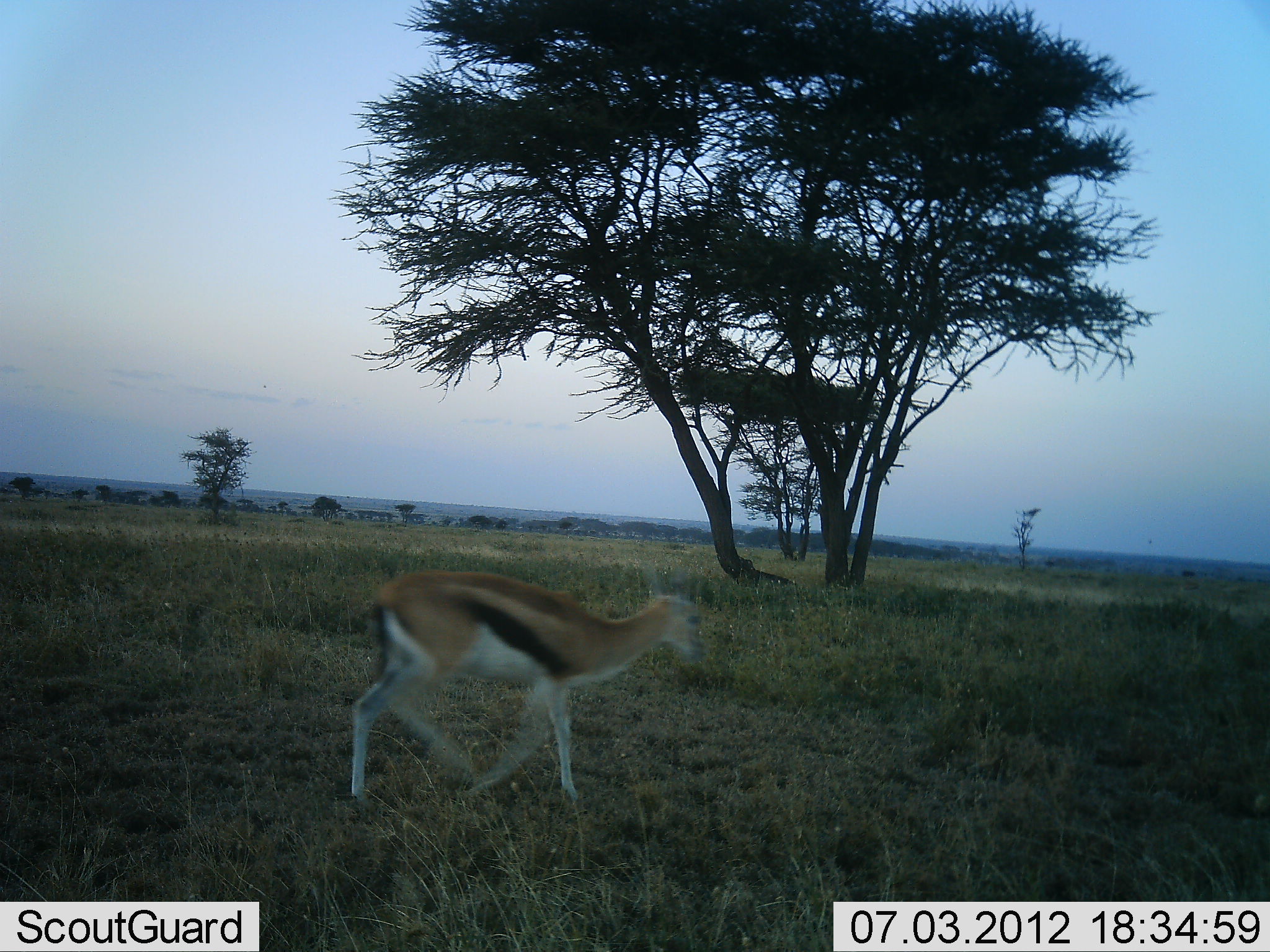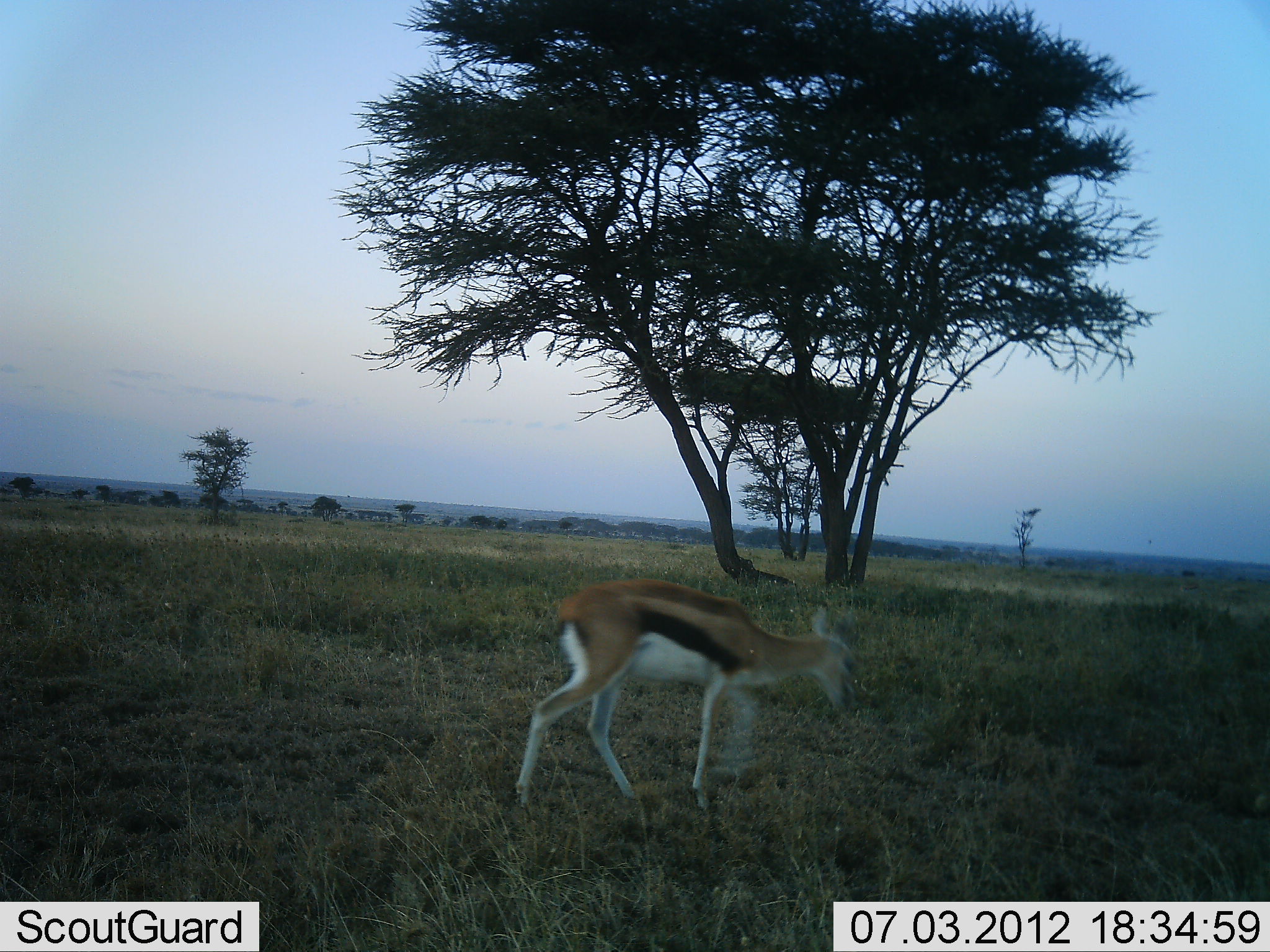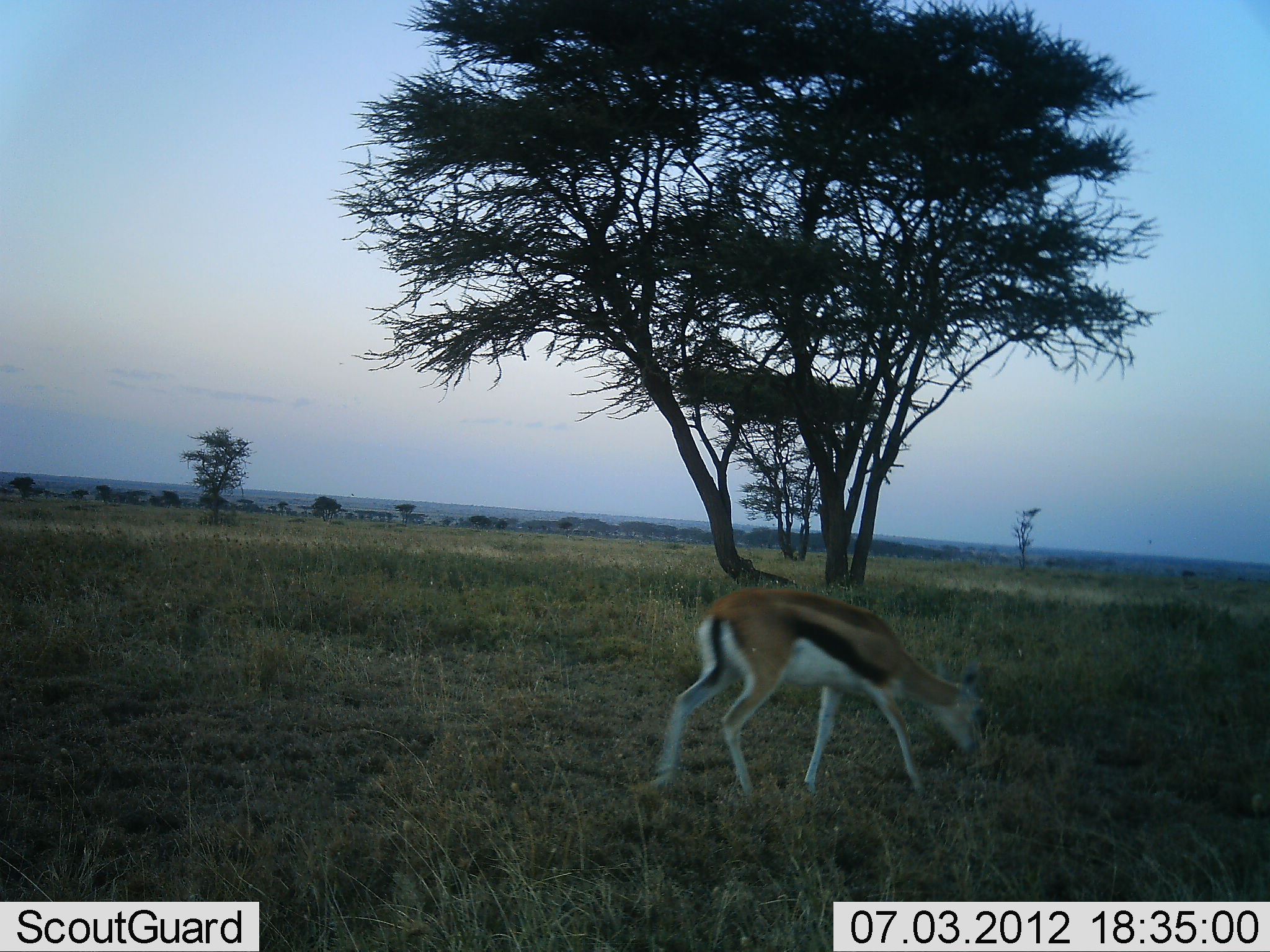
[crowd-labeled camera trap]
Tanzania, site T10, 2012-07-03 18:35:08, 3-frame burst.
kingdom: Animalia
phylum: Chordata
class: Mammalia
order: Artiodactyla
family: Bovidae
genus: Eudorcas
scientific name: Eudorcas thomsonii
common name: thomson's gazelle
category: gazellethomsons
Gazellethomsons (thomson's gazelle) (Eudorcas thomsonii), count 1. Behavior (volunteer vote fractions): standing 10%, resting 0%, moving 100%, interacting 0%. Young present (vote fraction): 0%. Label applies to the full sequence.